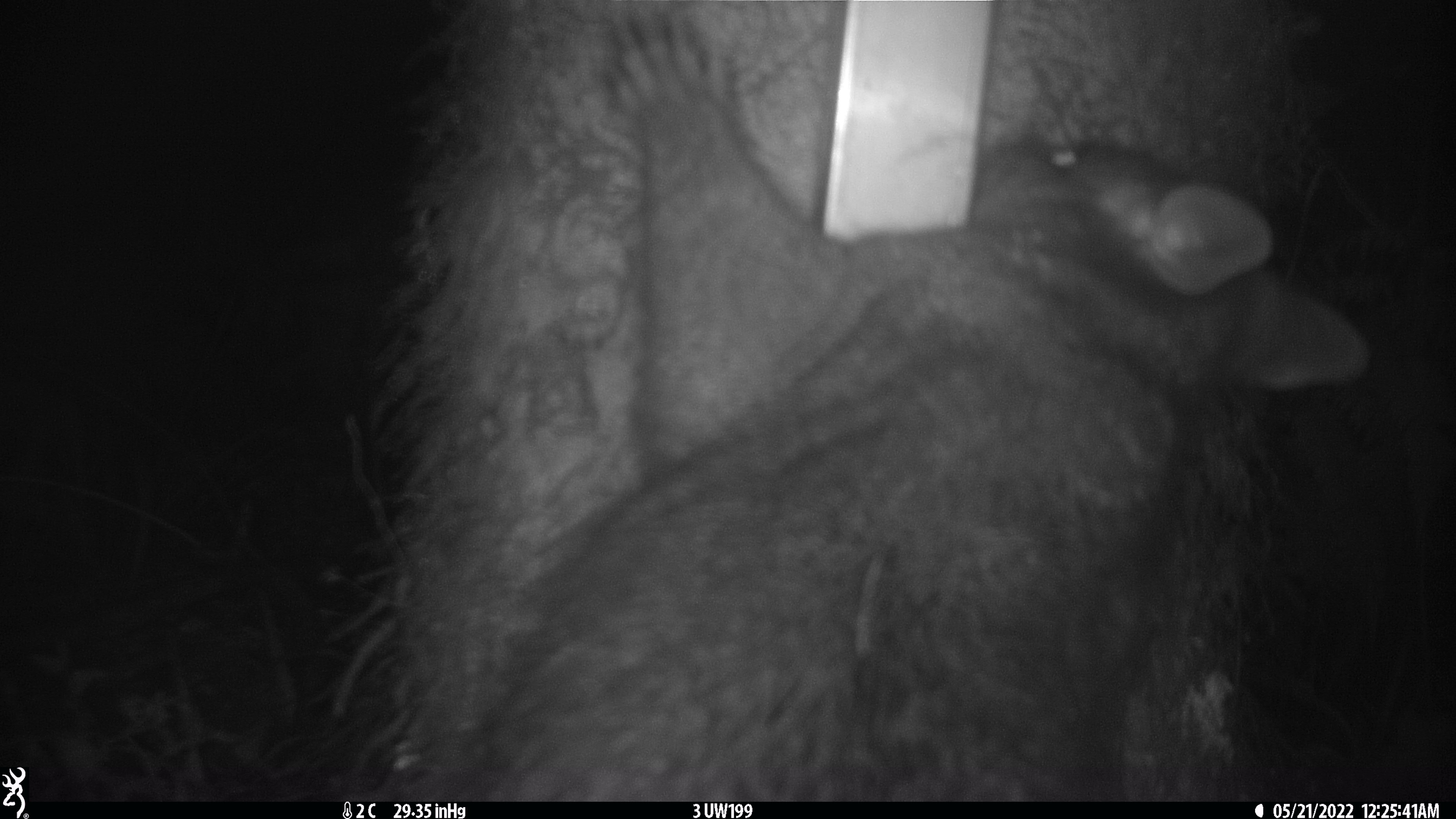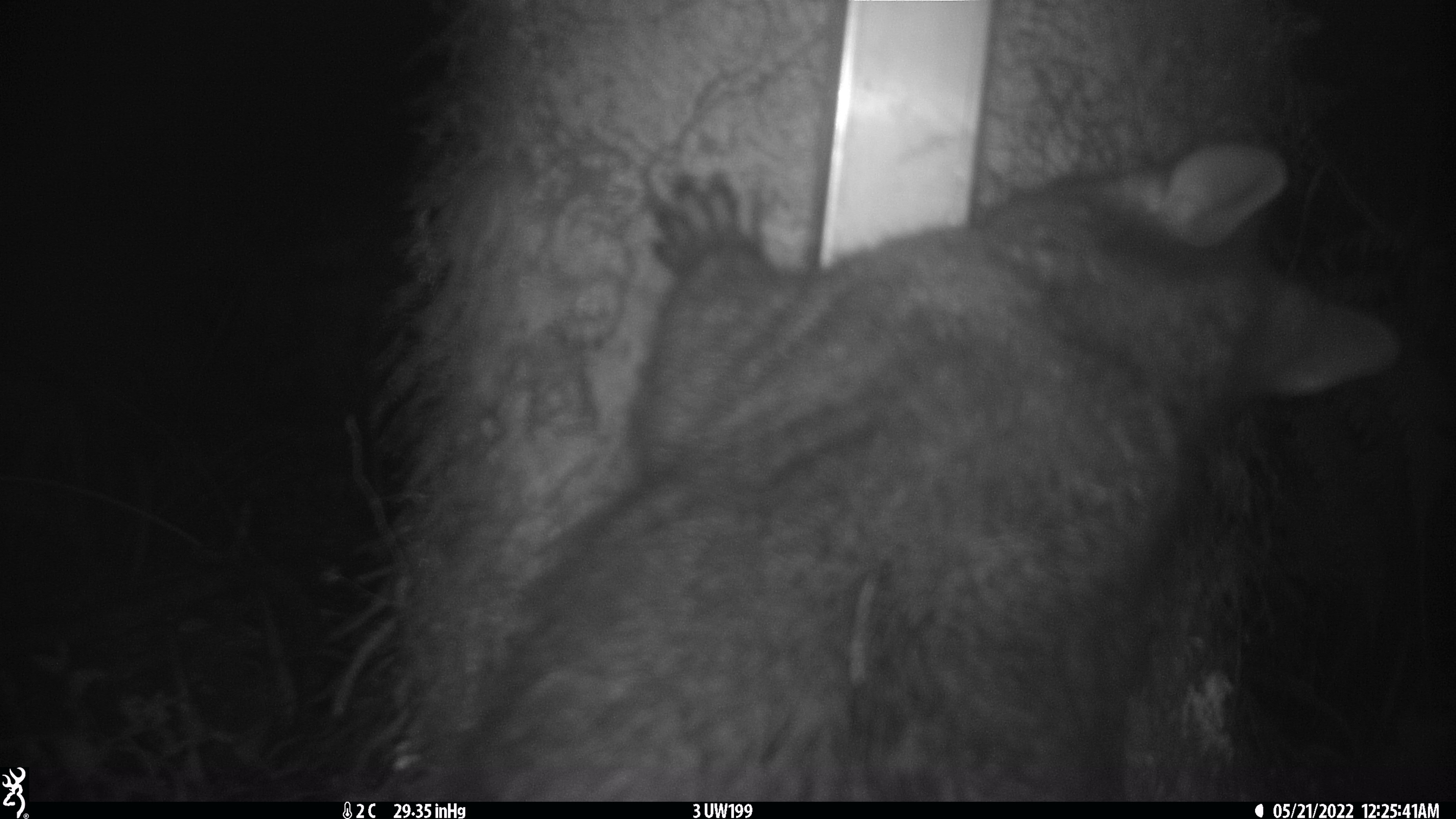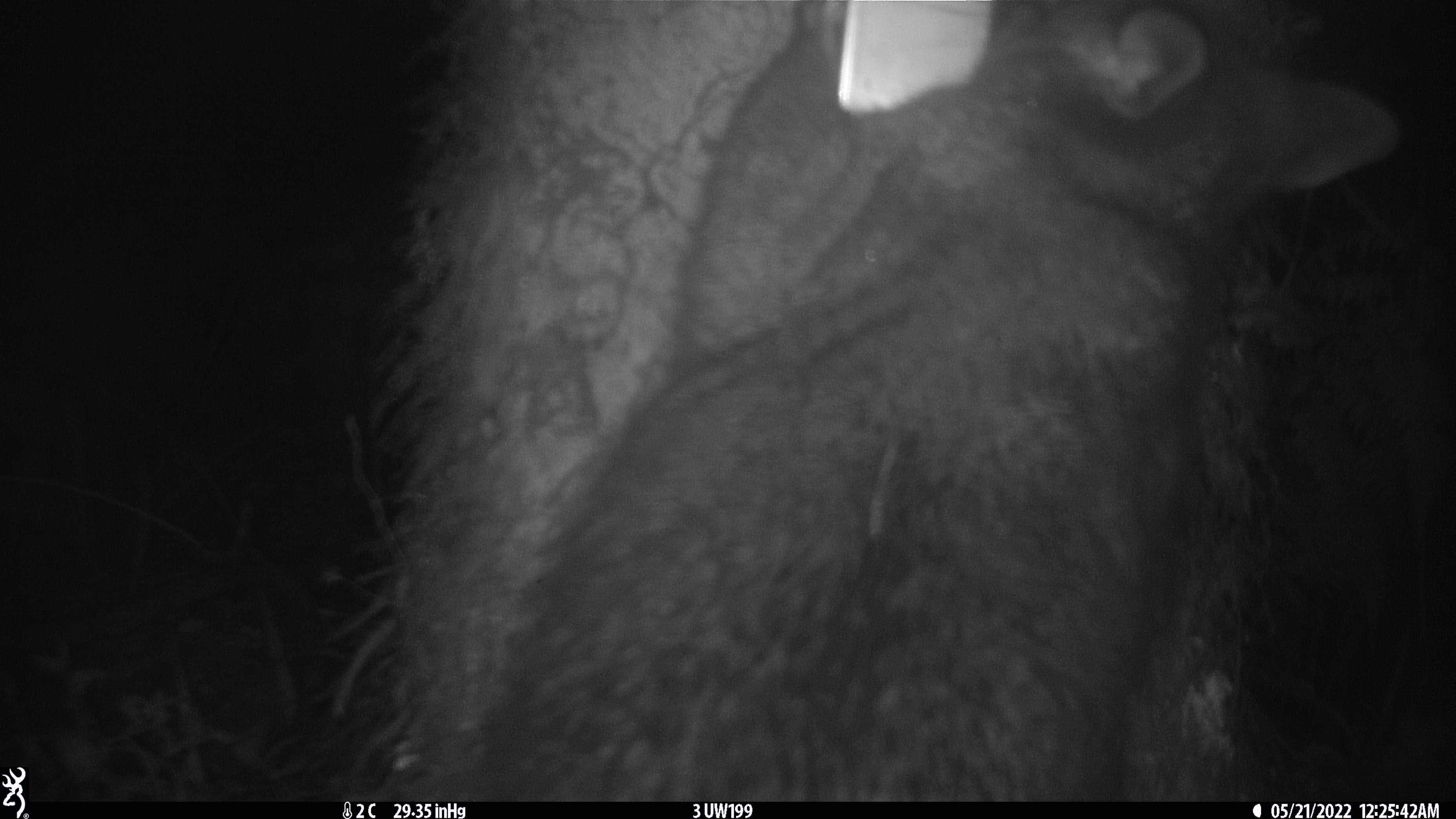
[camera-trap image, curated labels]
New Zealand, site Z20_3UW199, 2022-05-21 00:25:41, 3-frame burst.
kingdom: Animalia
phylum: Chordata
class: Mammalia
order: Diprotodontia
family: Phalangeridae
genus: Trichosurus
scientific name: Trichosurus vulpecula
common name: common brushtail possum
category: possum